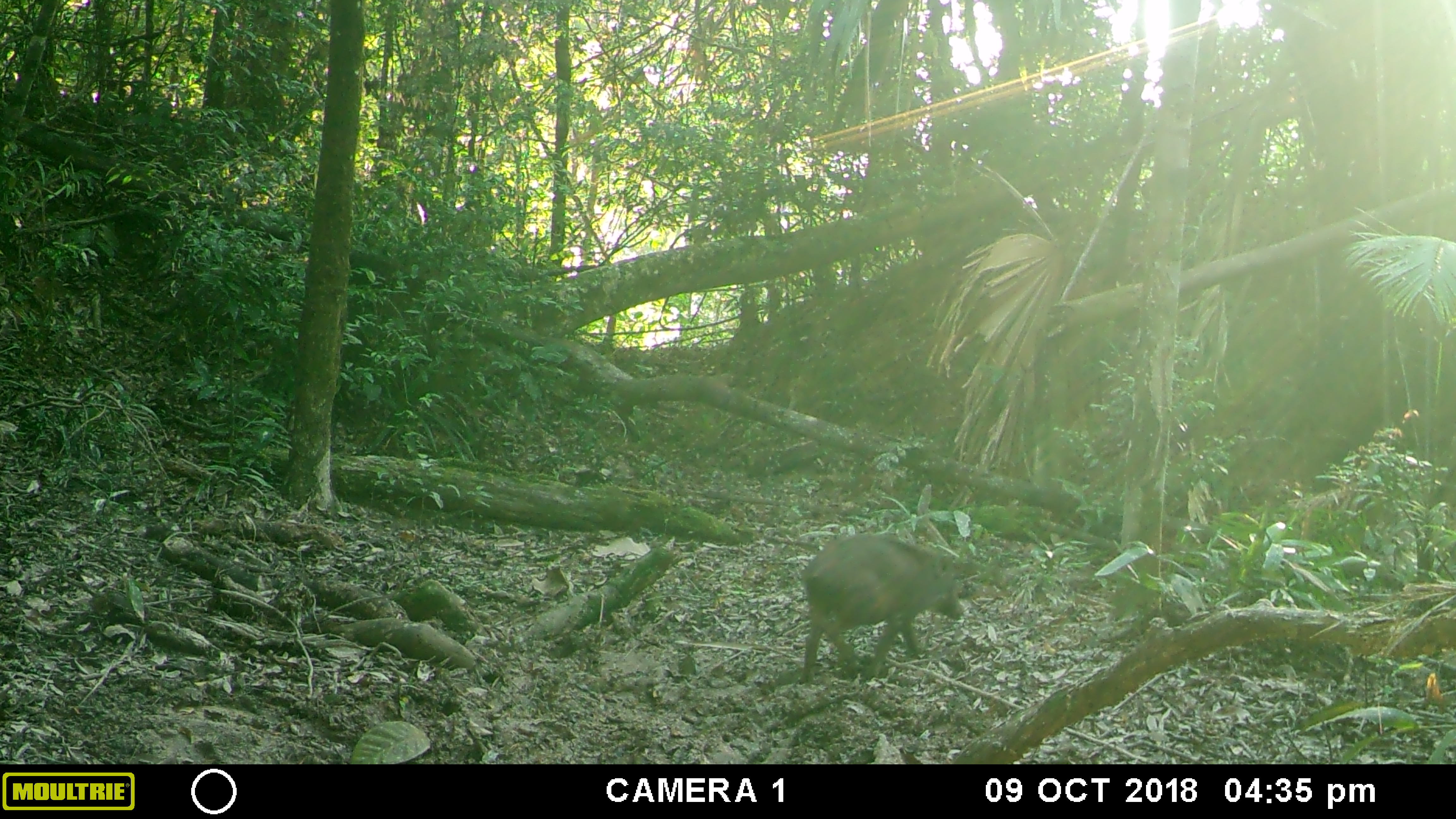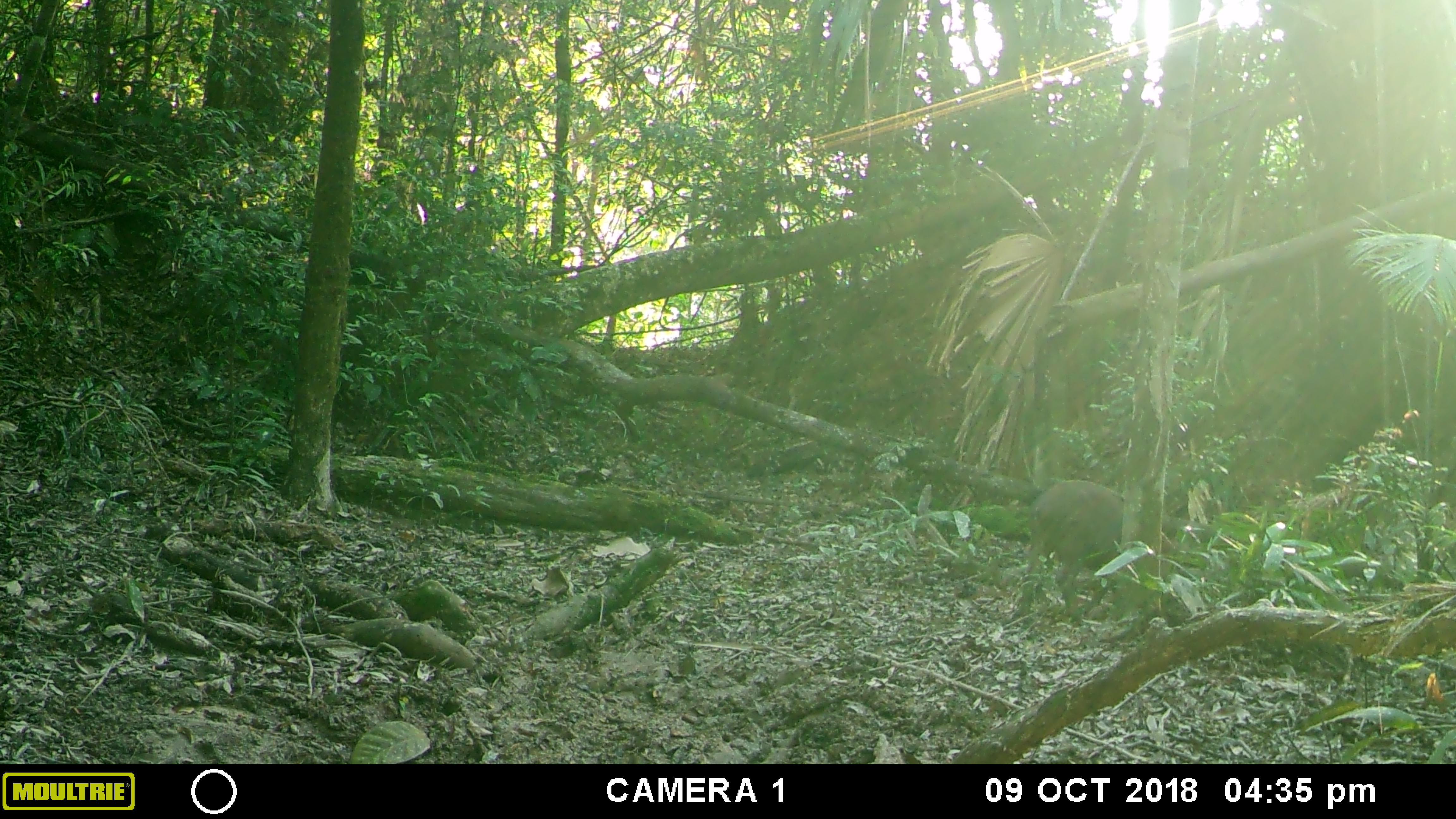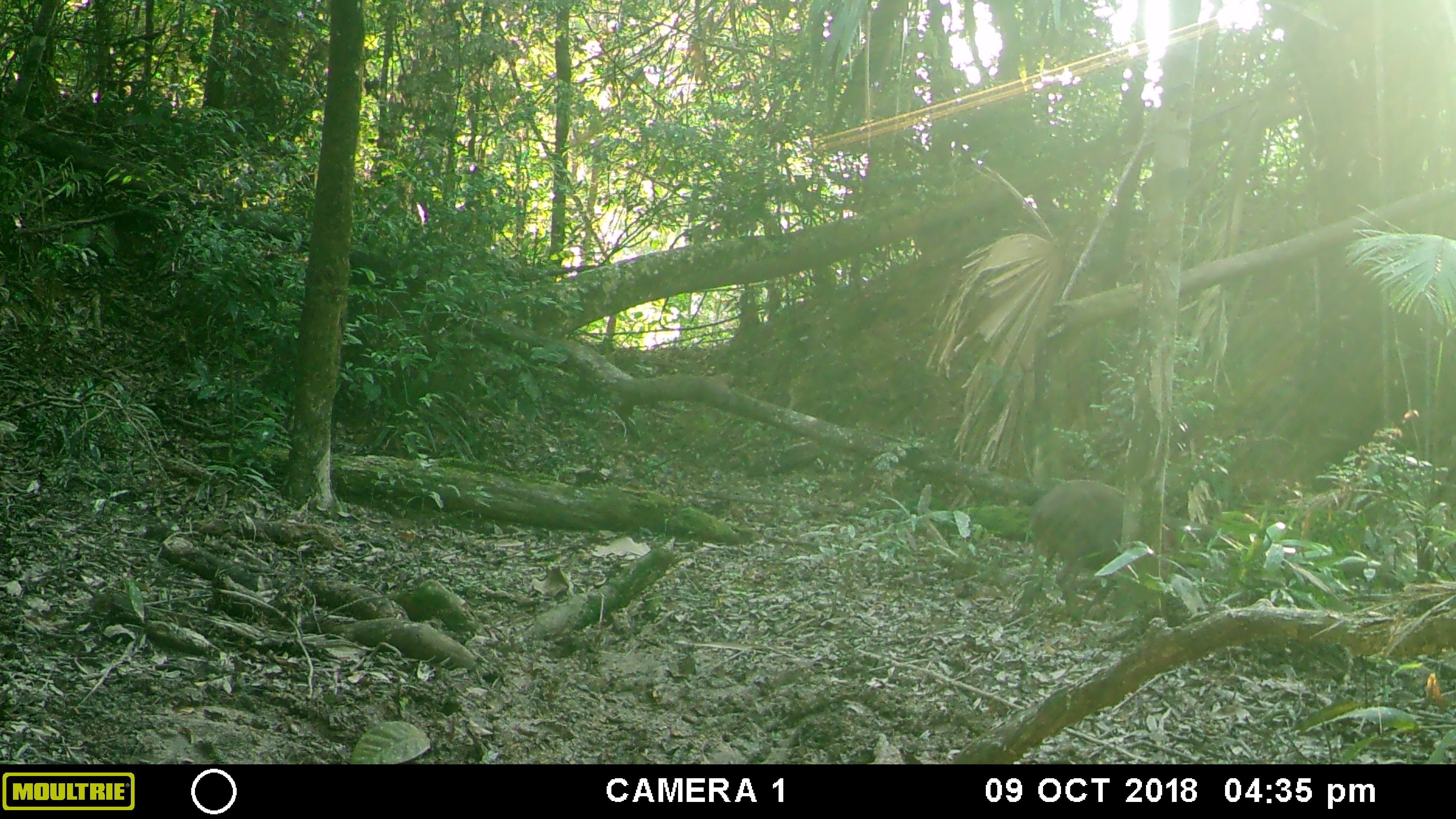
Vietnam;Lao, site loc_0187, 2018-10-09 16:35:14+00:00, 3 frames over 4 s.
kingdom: Animalia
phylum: Chordata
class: Mammalia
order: Artiodactyla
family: Suidae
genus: Sus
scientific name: Sus scrofa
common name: eurasian wild pig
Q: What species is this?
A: Eurasian wild pig (Sus scrofa).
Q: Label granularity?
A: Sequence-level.